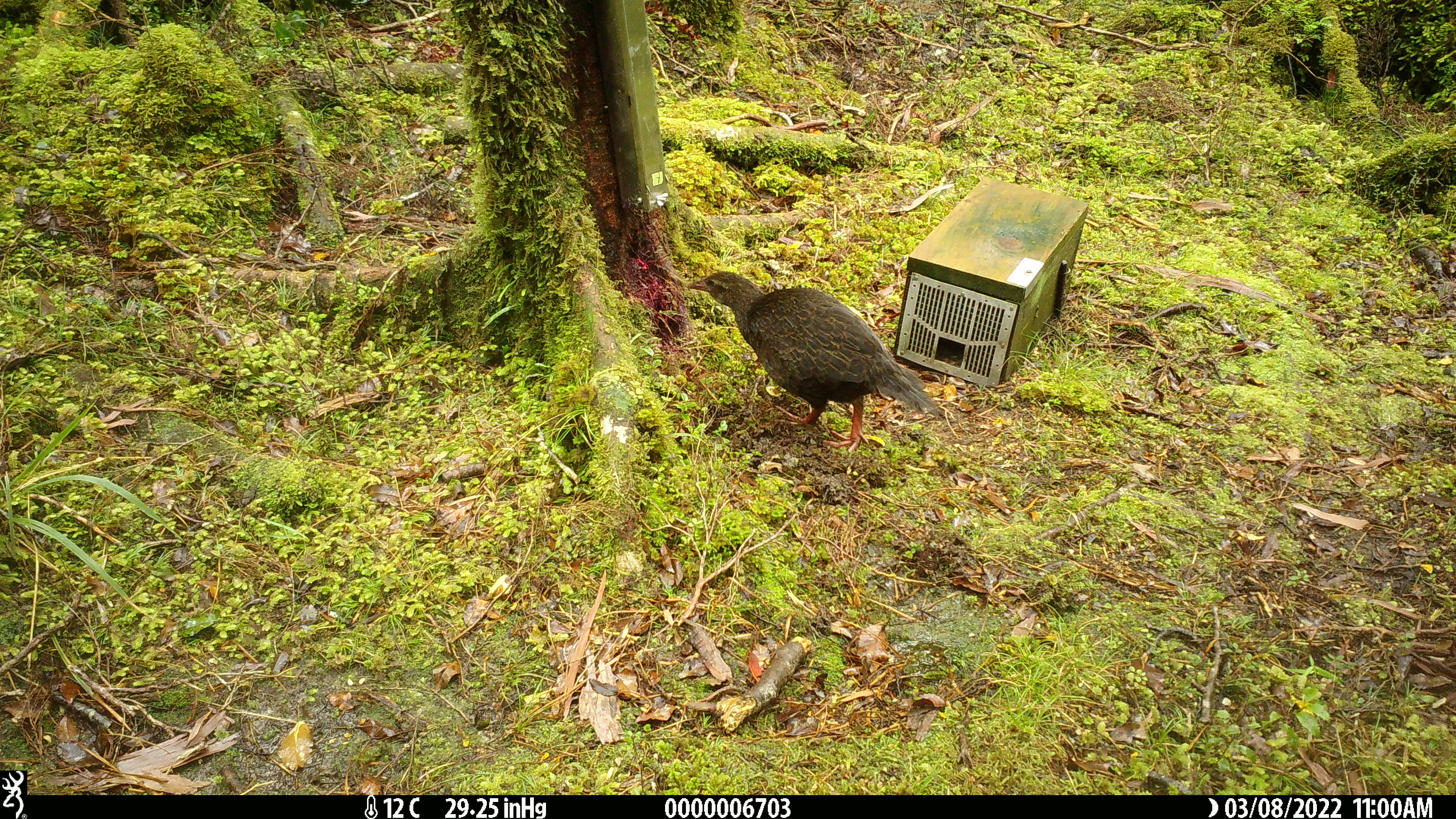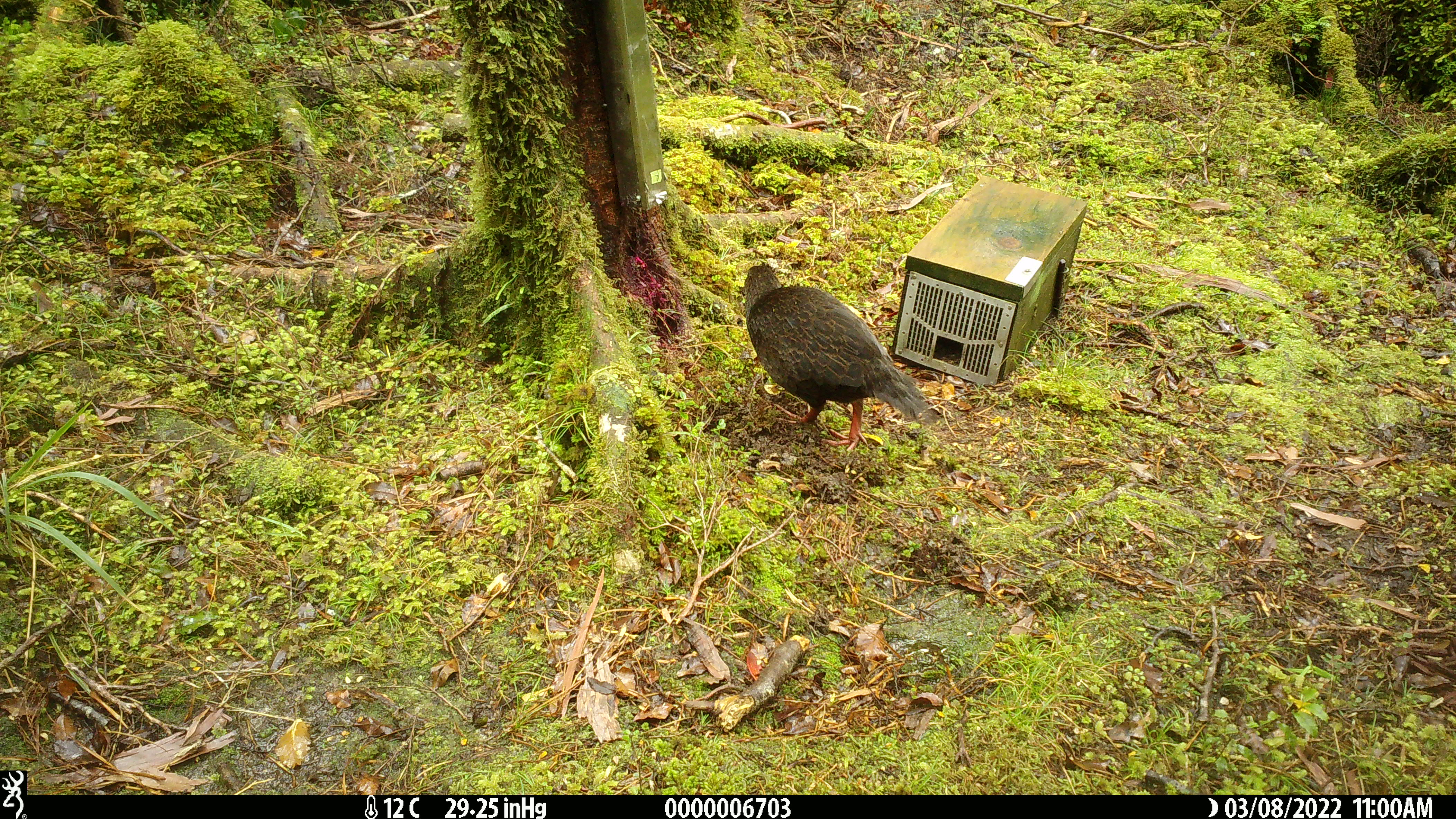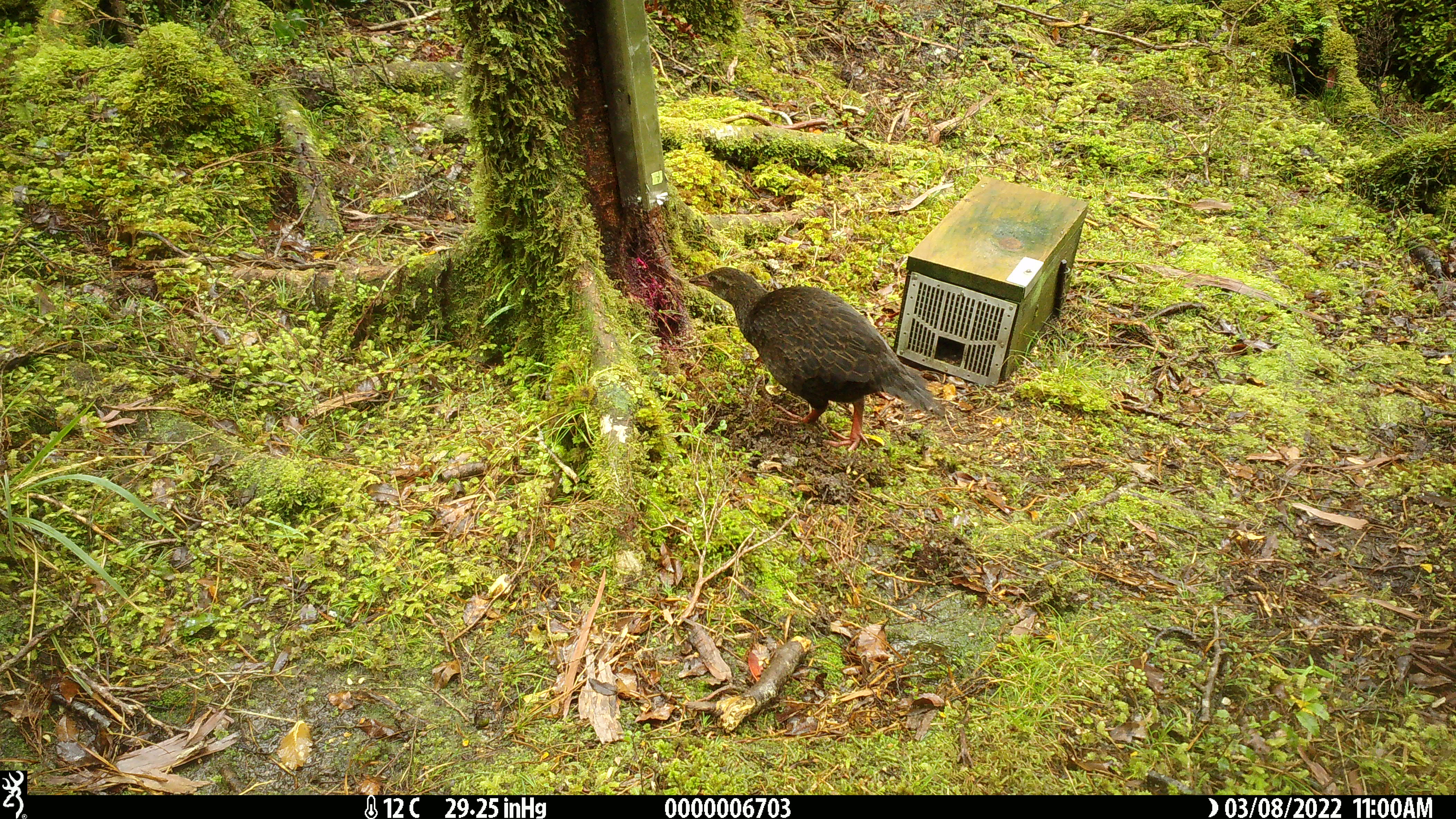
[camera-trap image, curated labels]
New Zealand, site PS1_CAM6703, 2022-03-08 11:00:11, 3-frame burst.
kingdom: Animalia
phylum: Chordata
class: Aves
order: Gruiformes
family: Rallidae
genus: Gallirallus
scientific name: Gallirallus australis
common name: weka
Weka (Gallirallus australis).